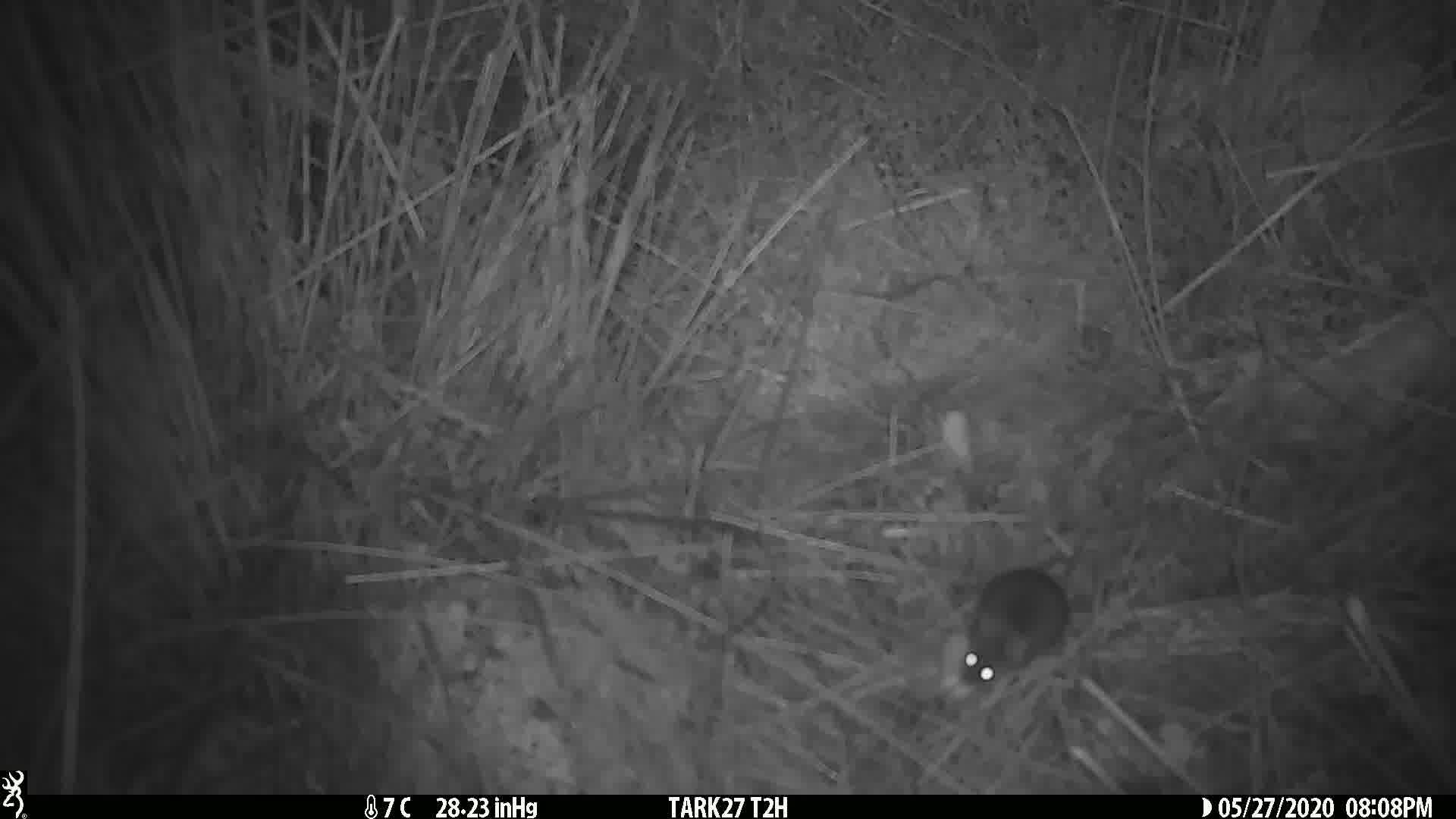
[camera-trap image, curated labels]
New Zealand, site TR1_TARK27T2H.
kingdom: Animalia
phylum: Chordata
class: Mammalia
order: Rodentia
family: Muridae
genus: Mus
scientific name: Mus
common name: mouse